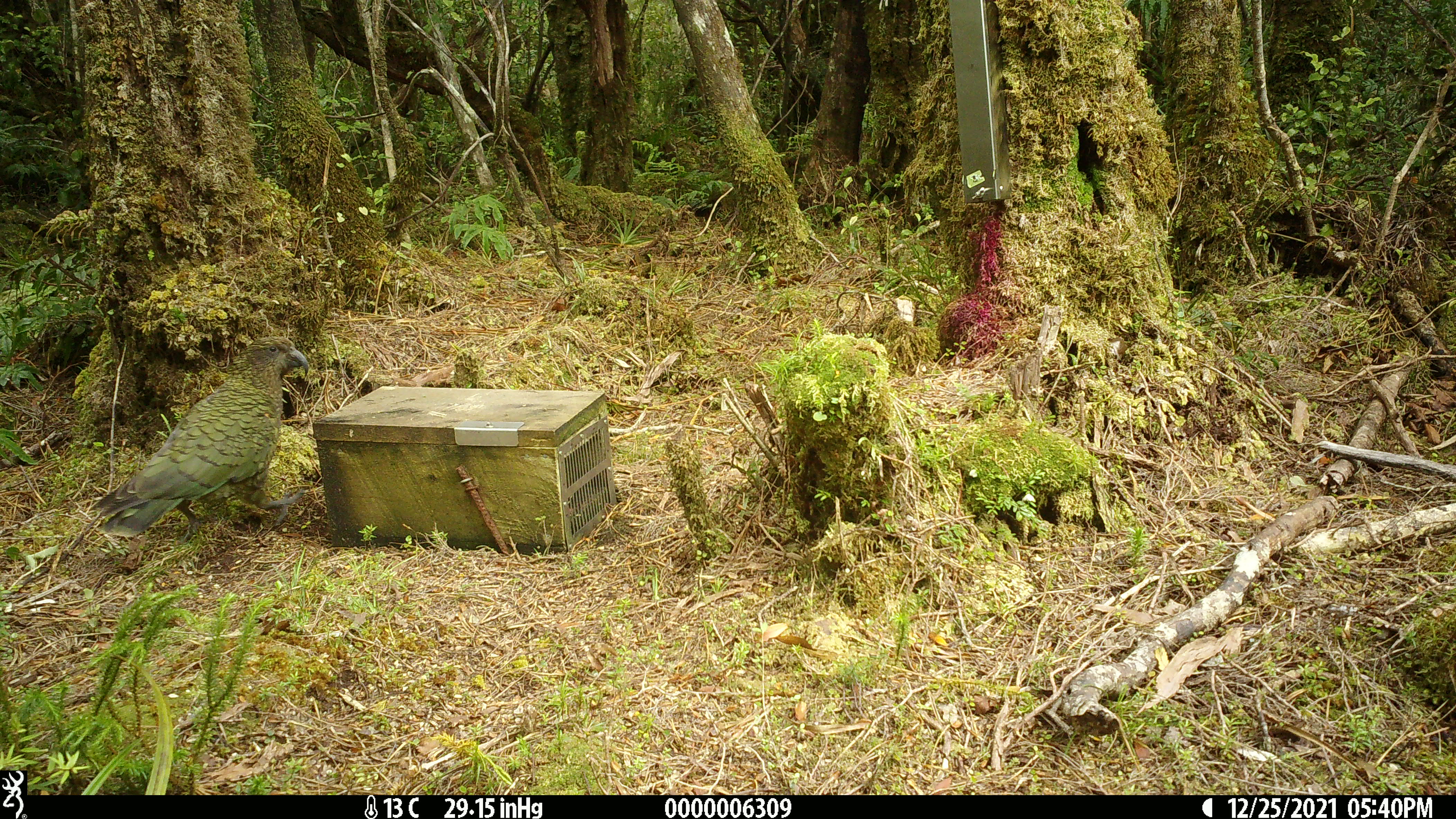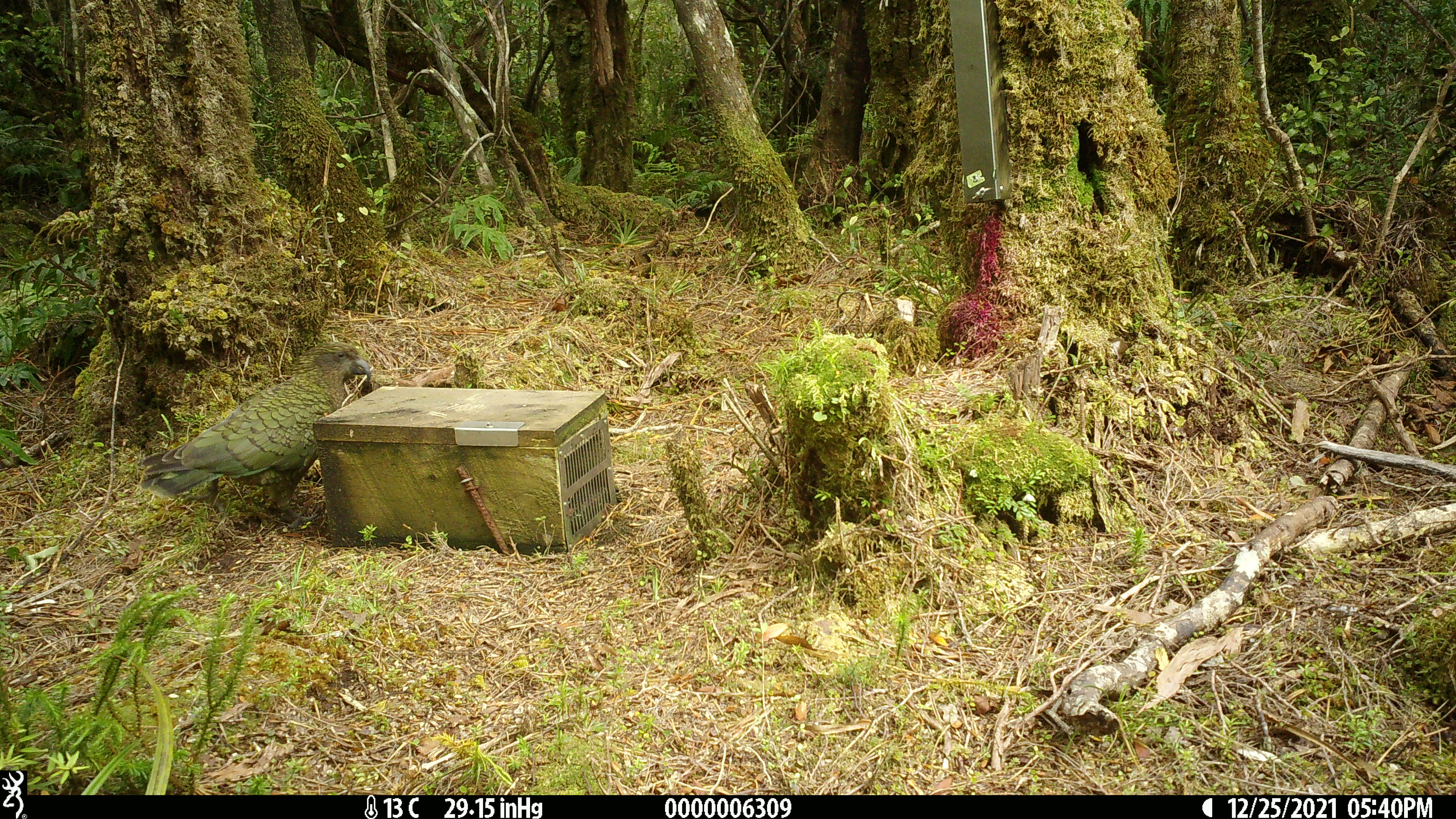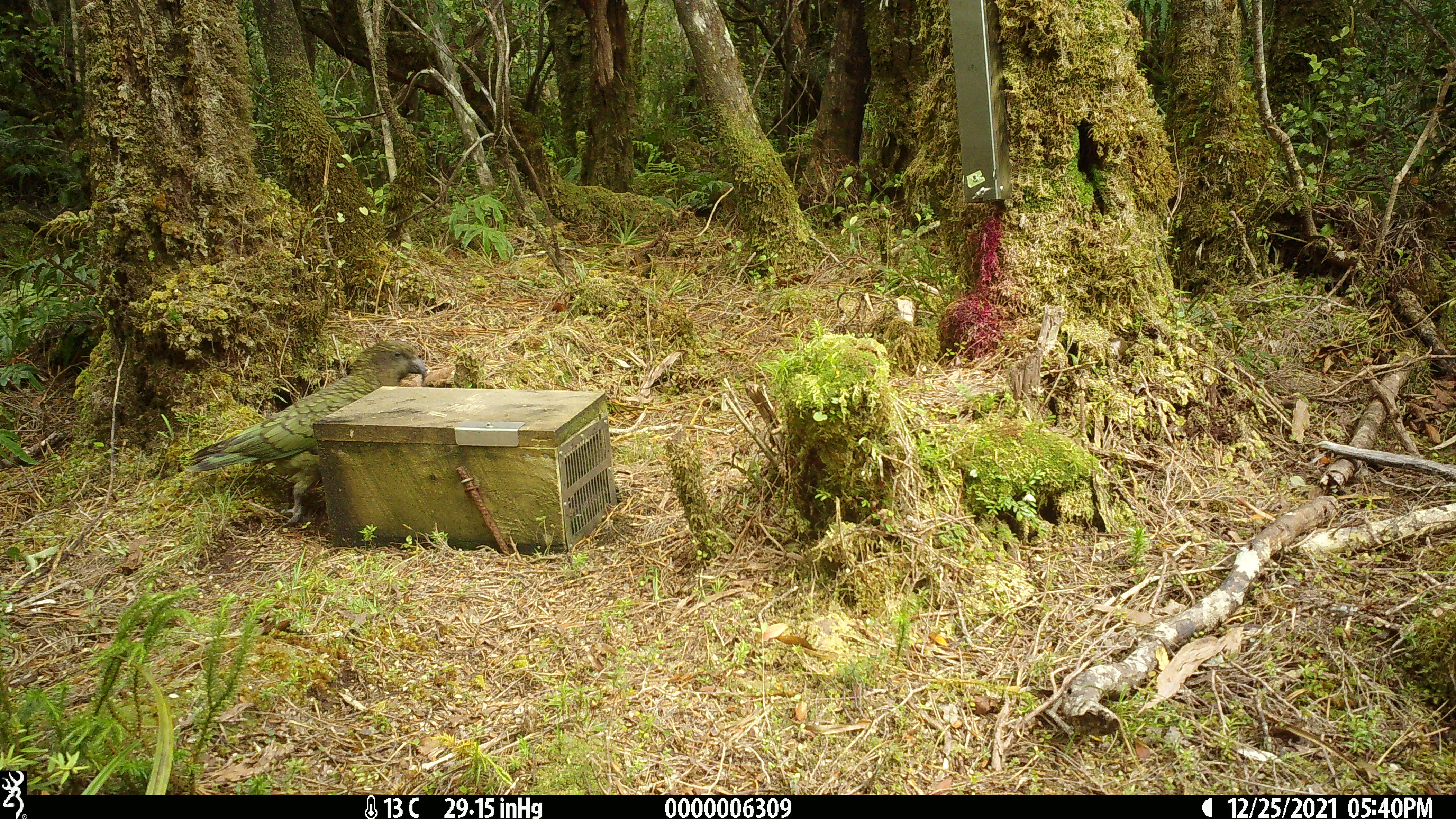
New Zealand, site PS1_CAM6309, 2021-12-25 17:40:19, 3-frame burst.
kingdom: Animalia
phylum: Chordata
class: Aves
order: Psittaciformes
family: Strigopidae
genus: Nestor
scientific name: Nestor notabilis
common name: kea